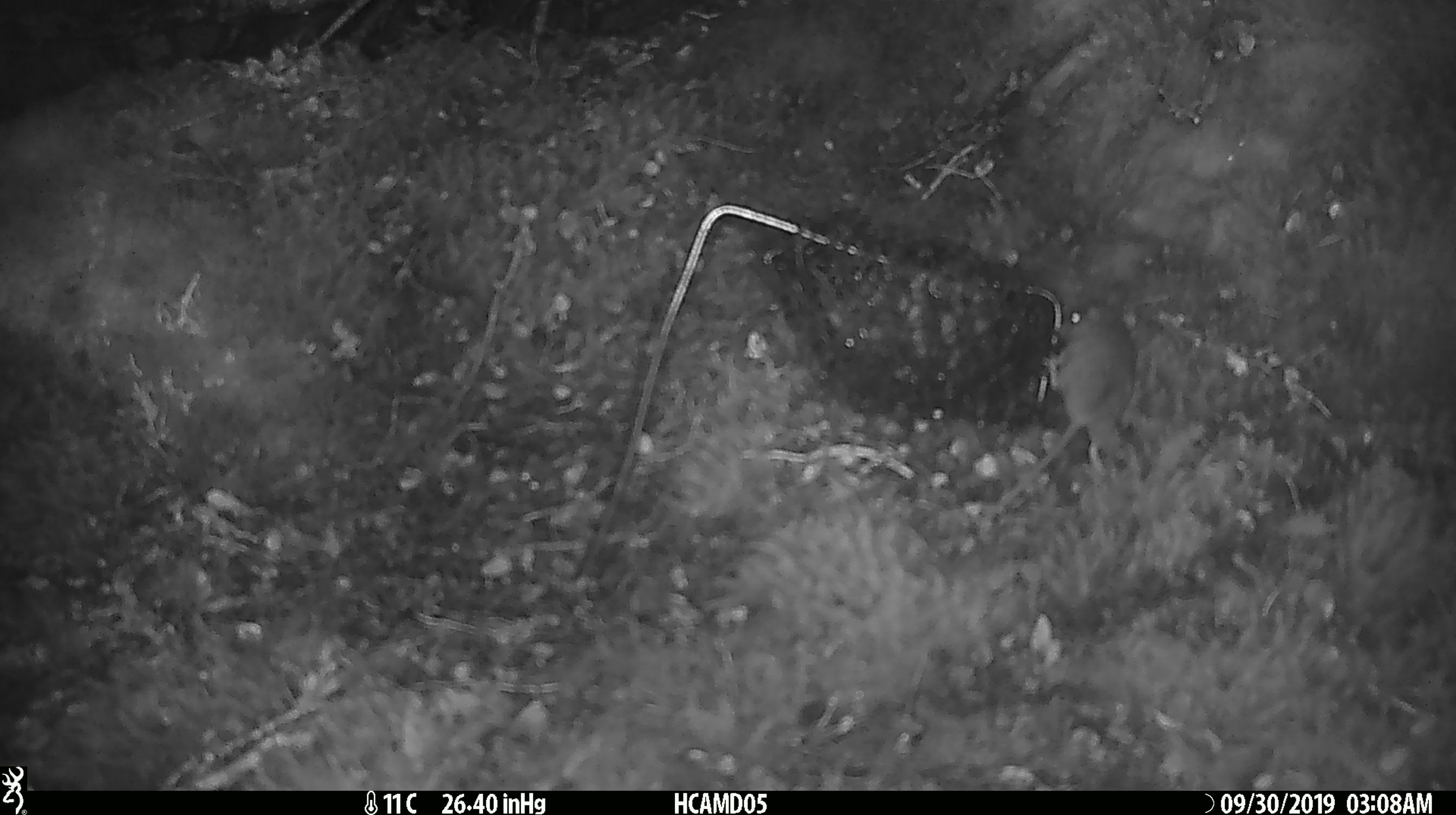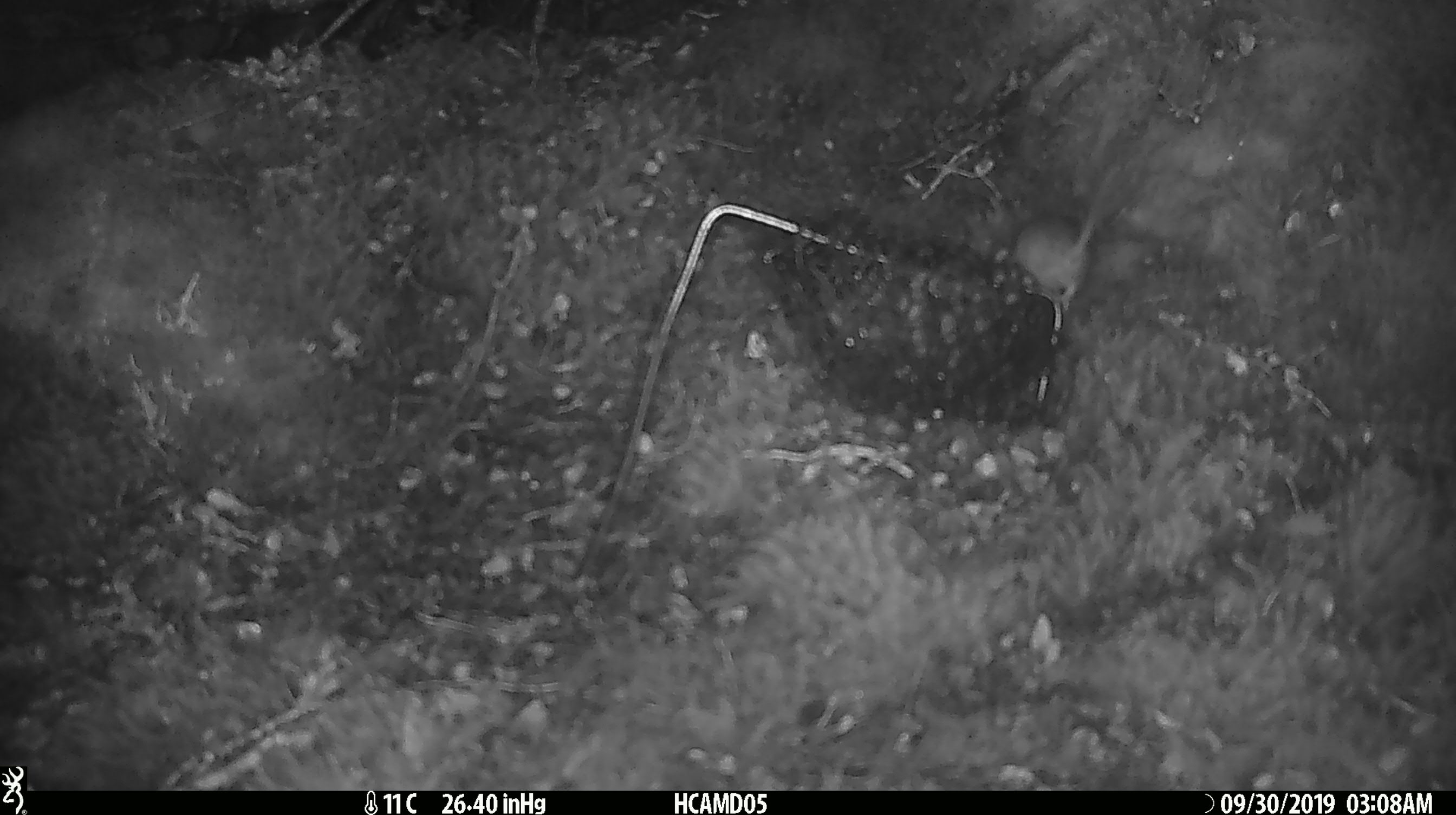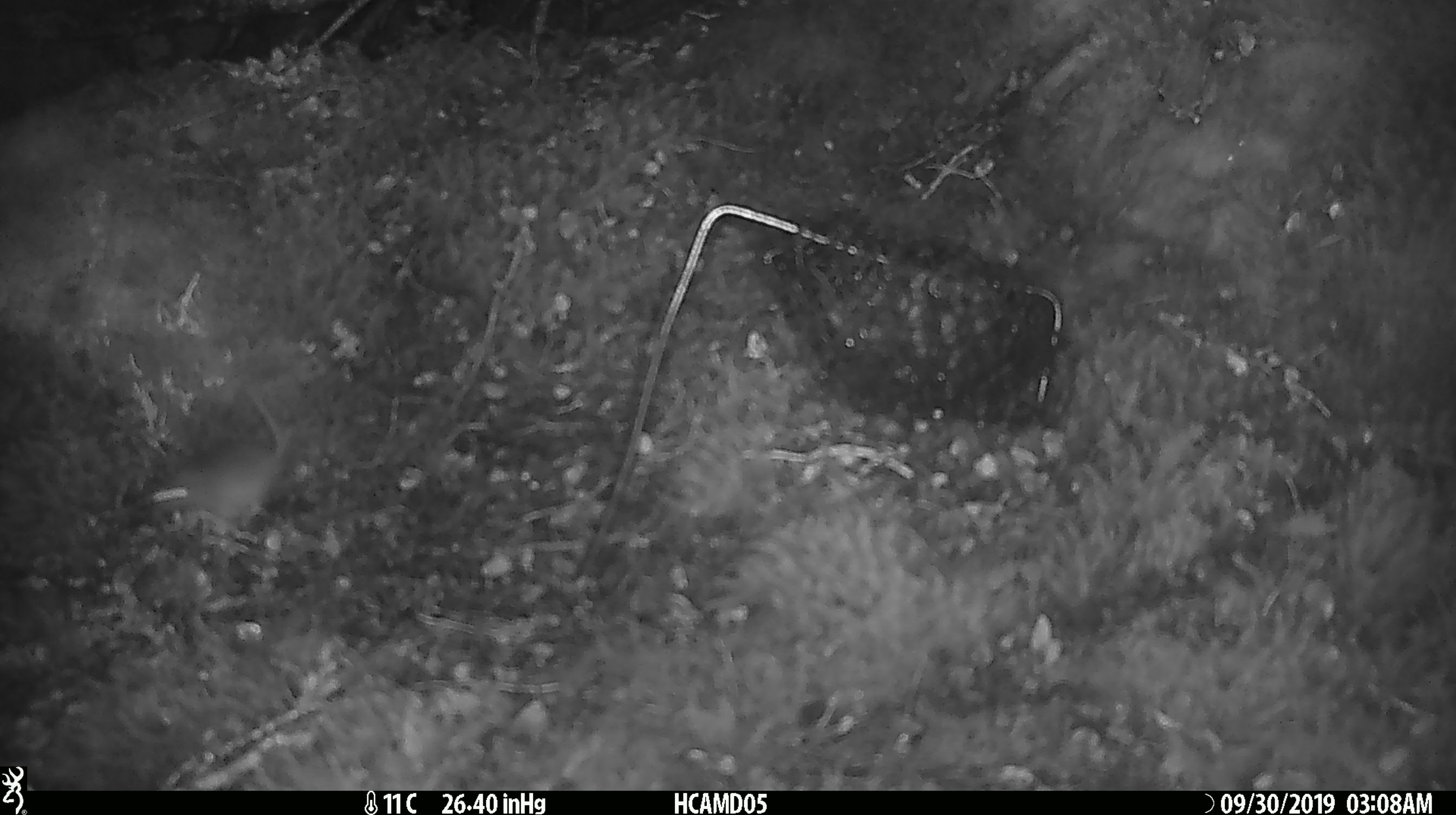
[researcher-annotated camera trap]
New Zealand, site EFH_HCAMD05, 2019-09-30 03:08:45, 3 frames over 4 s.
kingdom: Animalia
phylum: Chordata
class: Mammalia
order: Rodentia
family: Muridae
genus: Mus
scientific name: Mus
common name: mouse